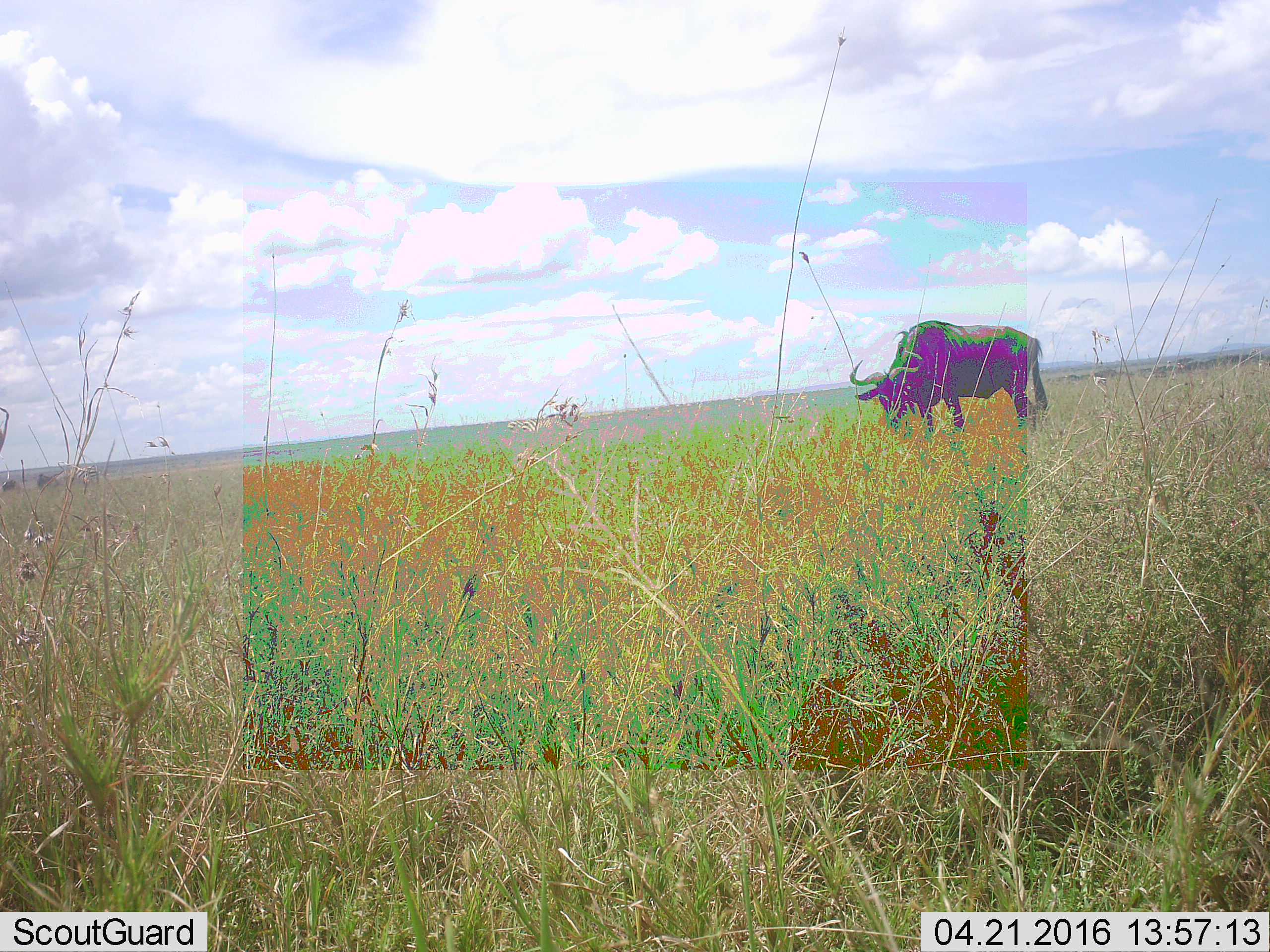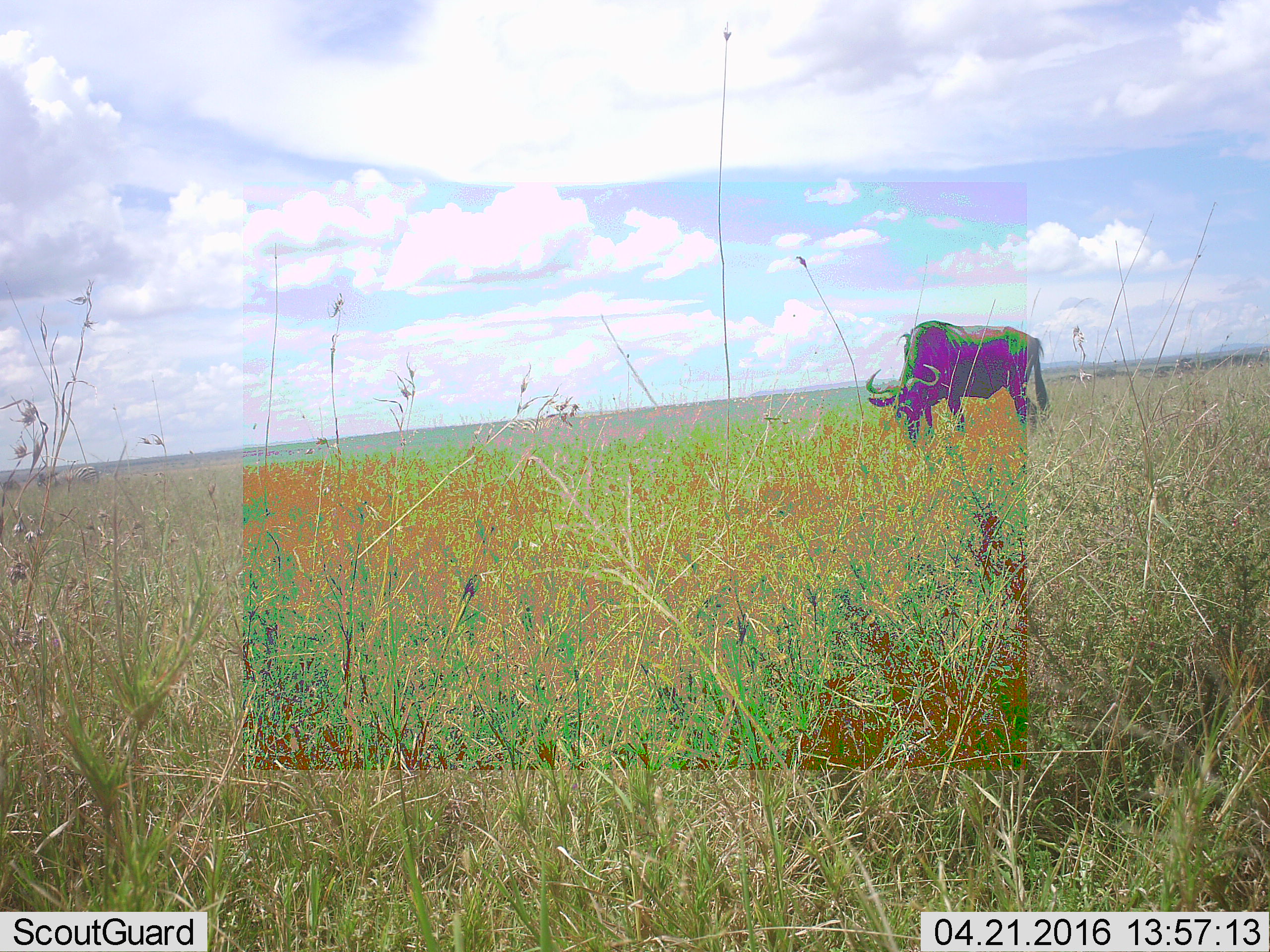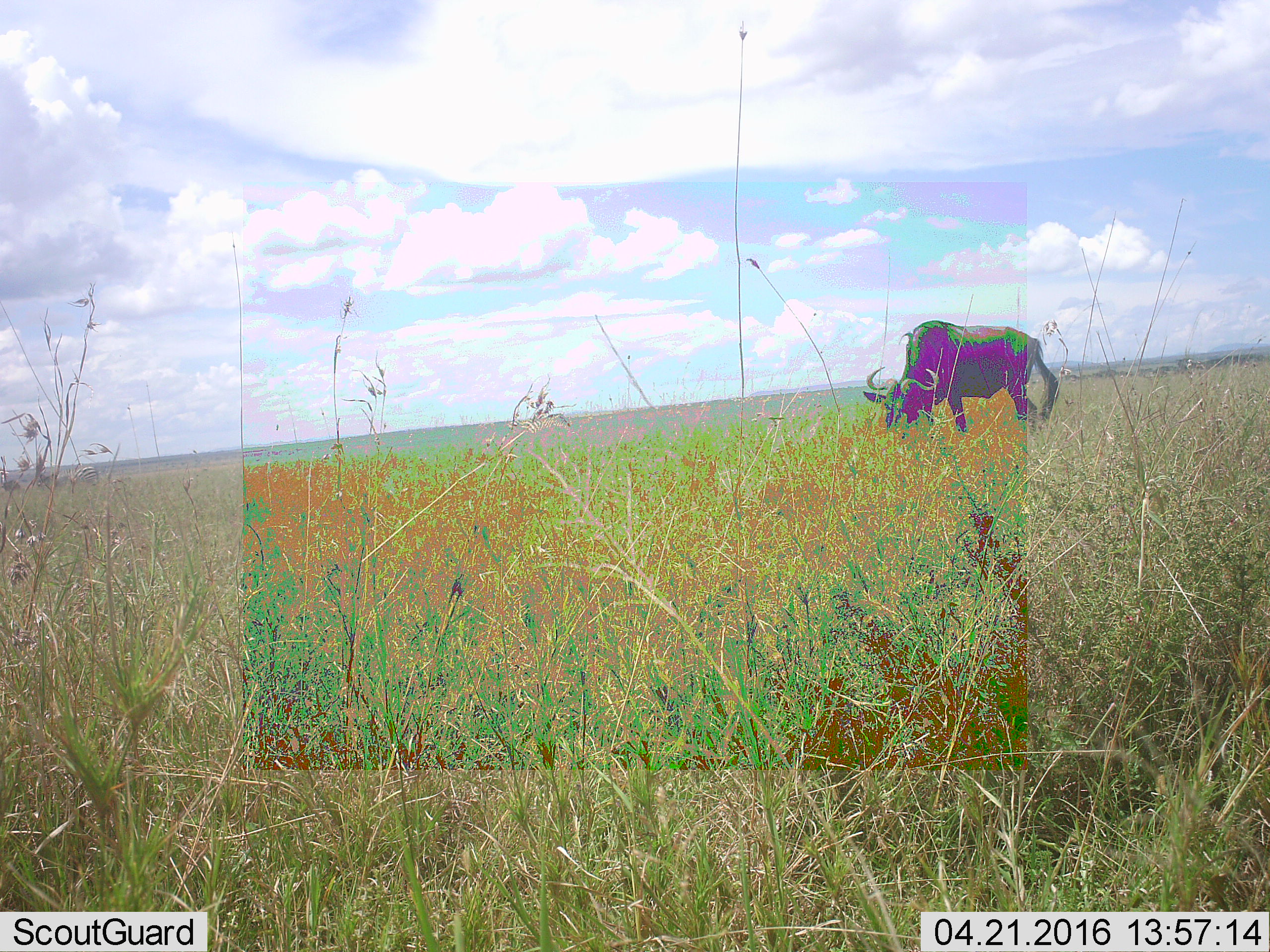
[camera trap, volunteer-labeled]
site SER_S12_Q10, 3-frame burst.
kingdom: Animalia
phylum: Chordata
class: Mammalia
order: Artiodactyla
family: Bovidae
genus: Connochaetes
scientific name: Connochaetes taurinus taurinus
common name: blue wildebeest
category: wildebeestblue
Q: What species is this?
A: Wildebeestblue (blue wildebeest) (Connochaetes taurinus taurinus).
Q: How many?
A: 2.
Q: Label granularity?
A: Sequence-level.